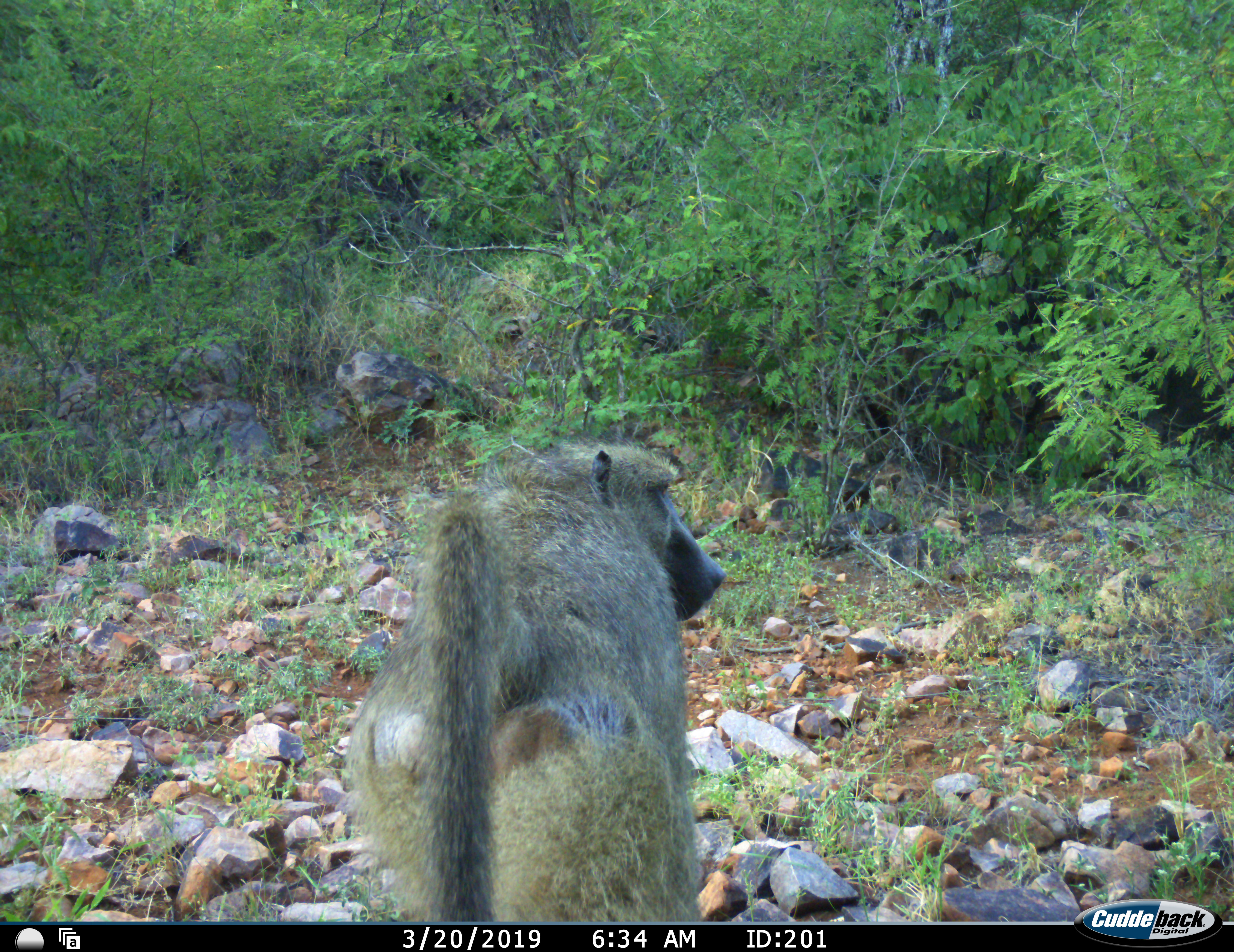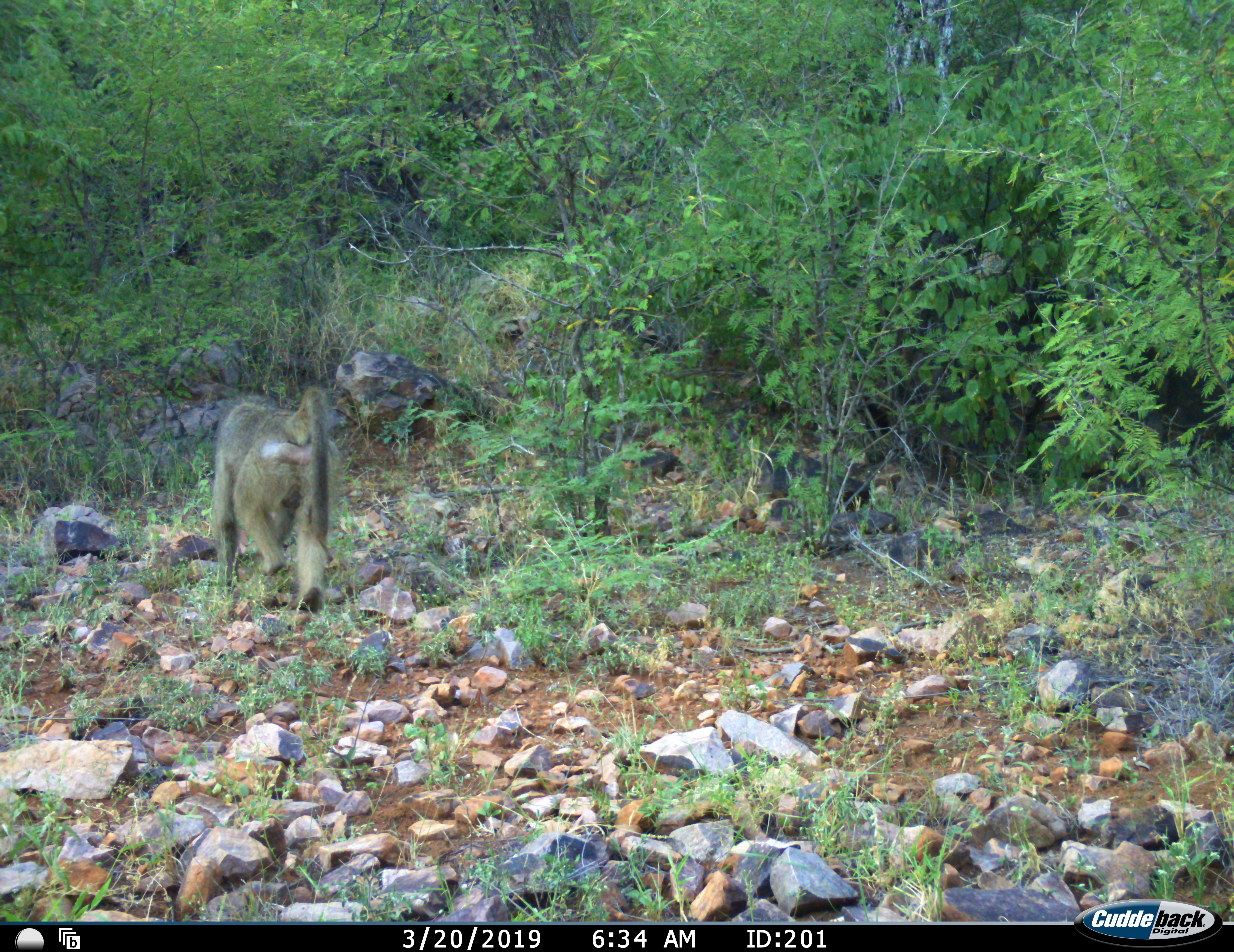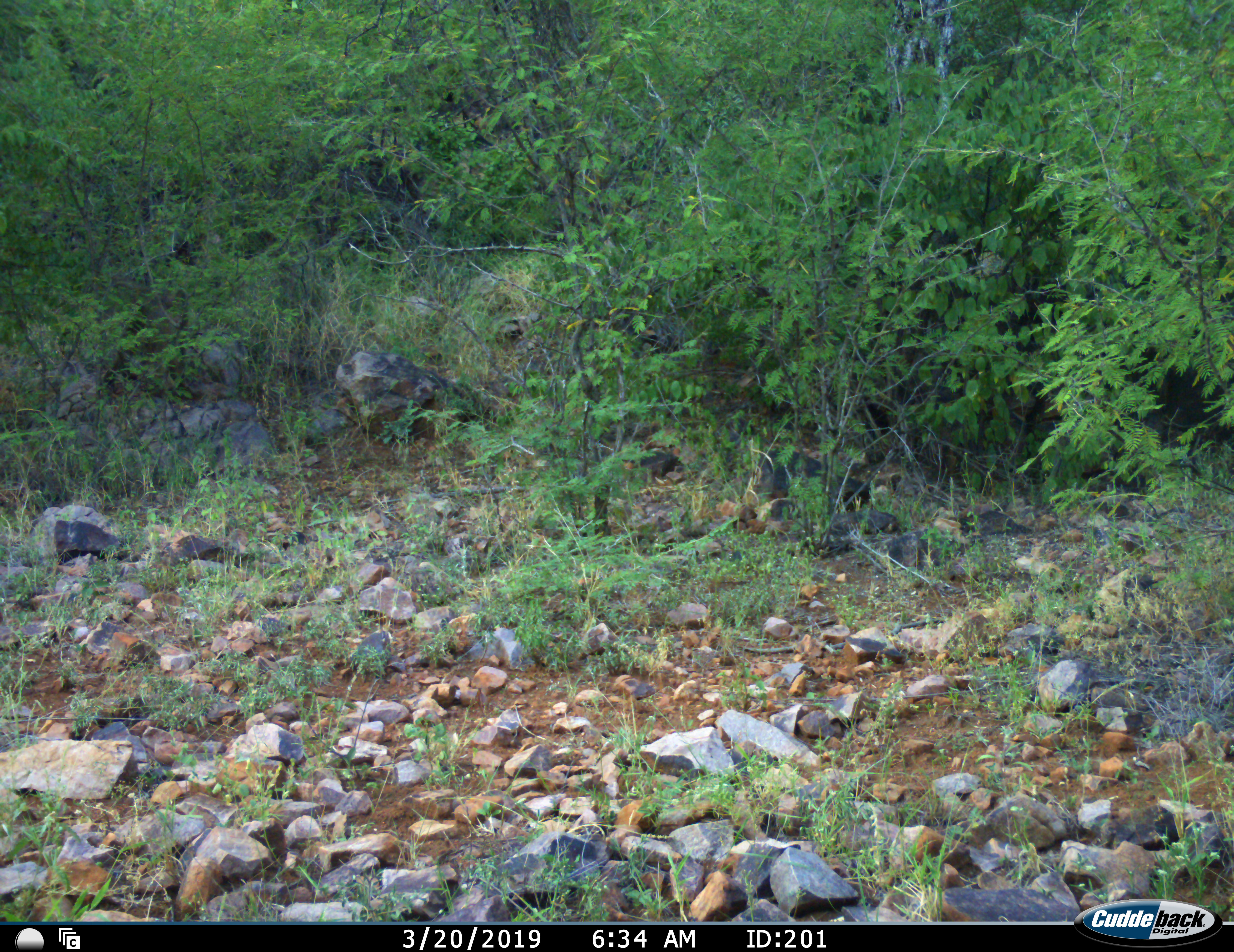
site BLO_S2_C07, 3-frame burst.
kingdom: Animalia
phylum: Chordata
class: Mammalia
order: Primates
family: Cercopithecidae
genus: Papio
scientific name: Papio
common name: baboon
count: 1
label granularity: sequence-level